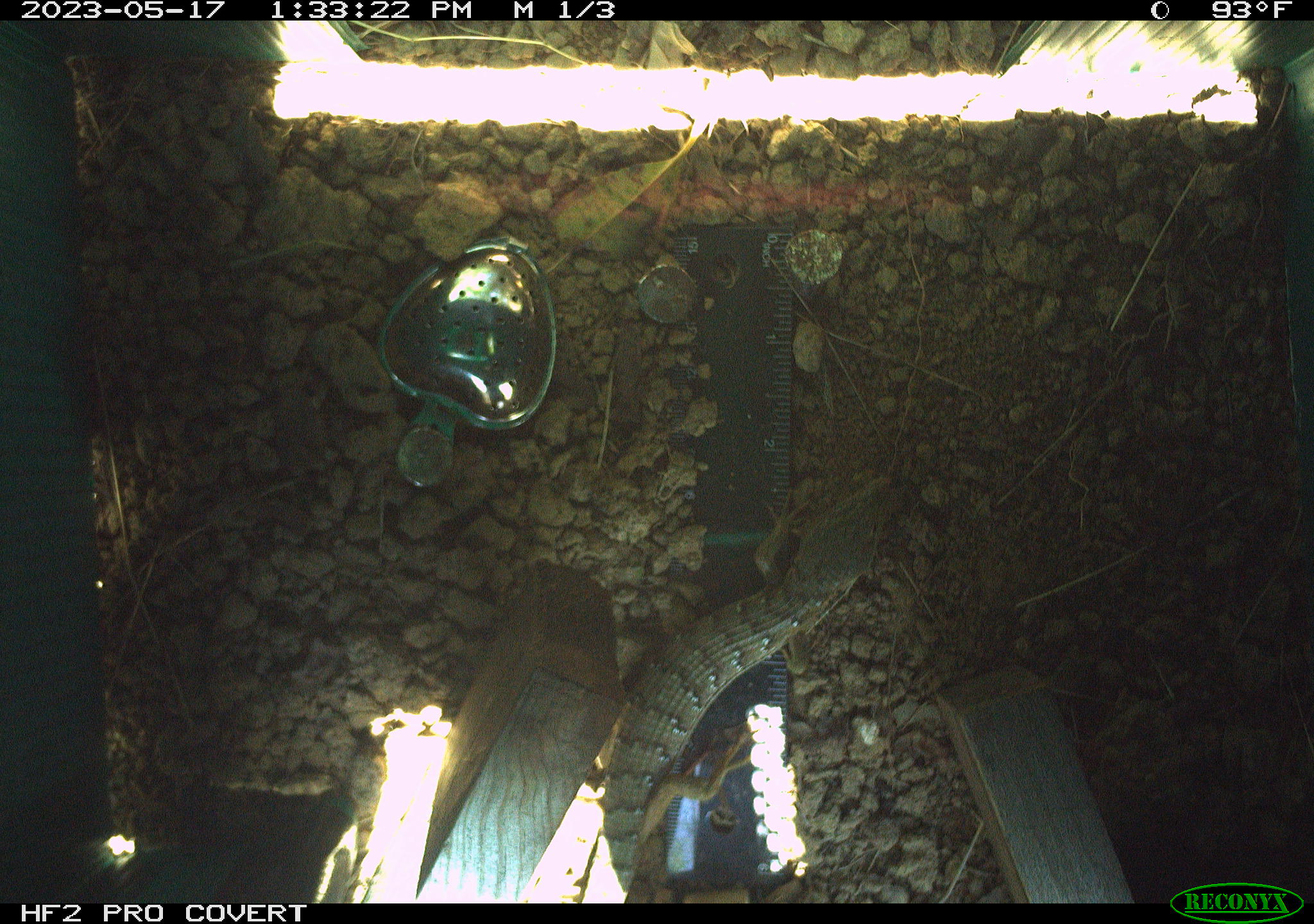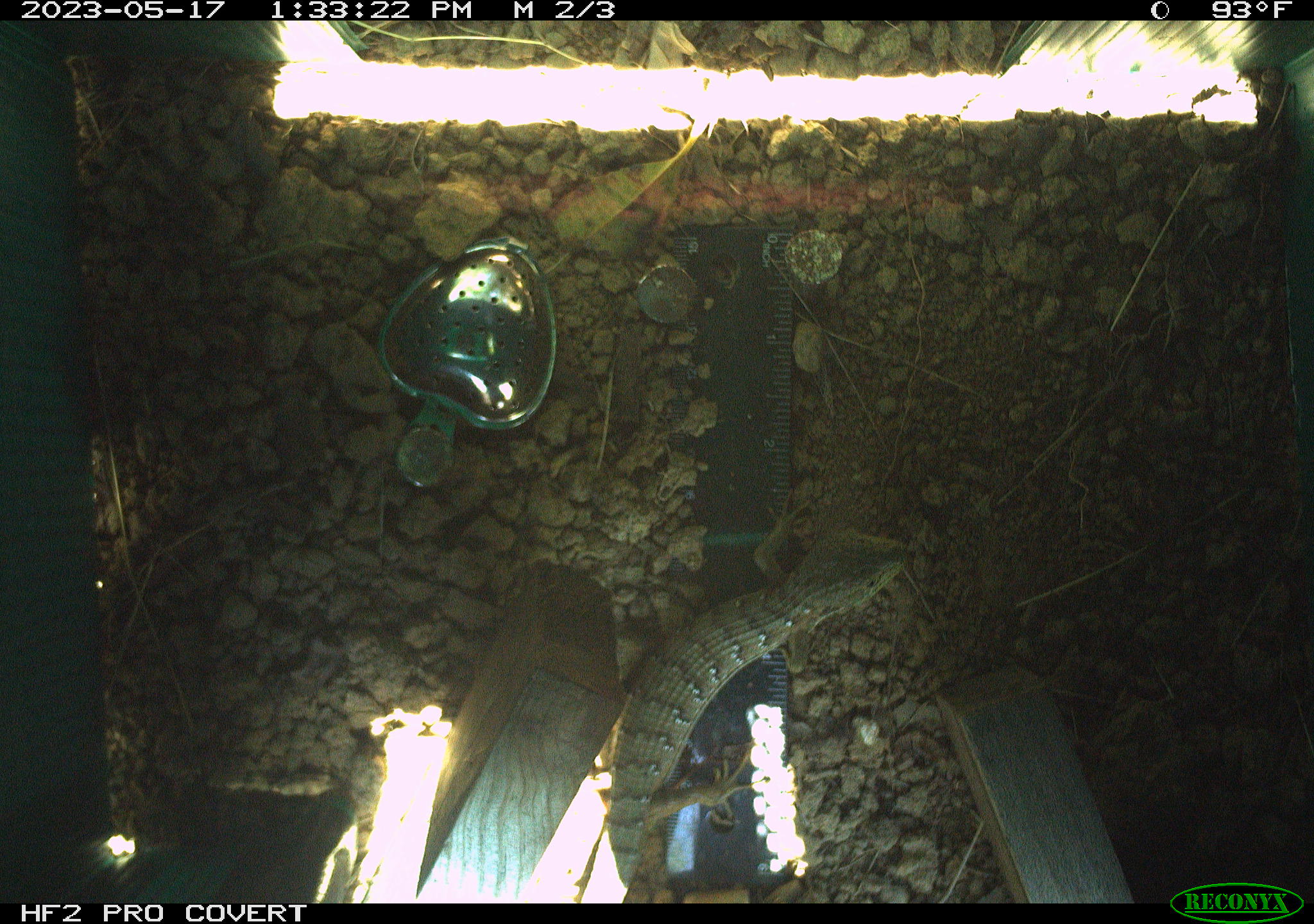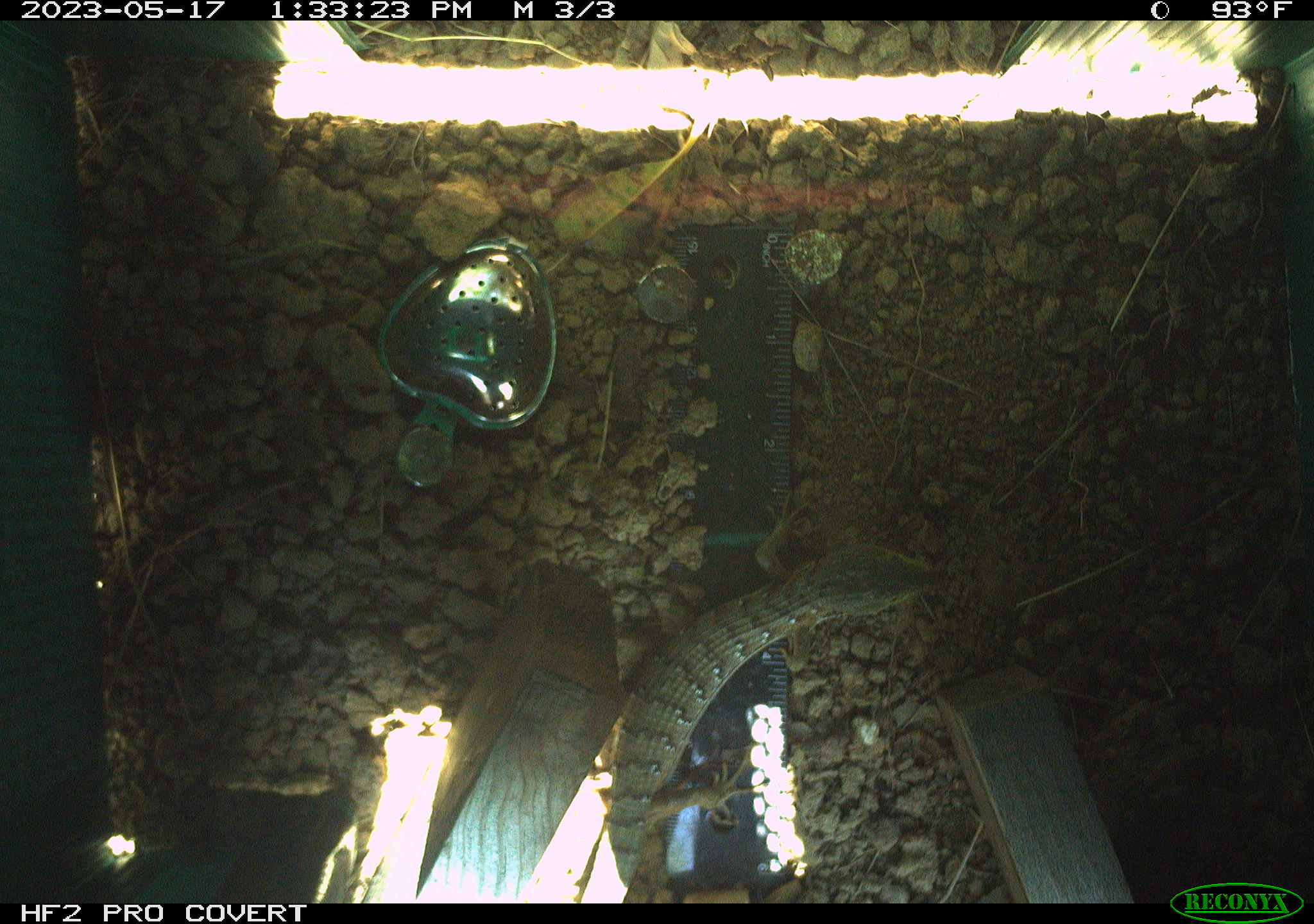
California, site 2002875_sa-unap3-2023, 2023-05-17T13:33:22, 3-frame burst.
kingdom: Animalia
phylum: Chordata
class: Reptilia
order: Squamata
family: Anguidae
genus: Elgaria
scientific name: Elgaria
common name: alligator lizards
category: elgaria species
Elgaria species (alligator lizards) (Elgaria).